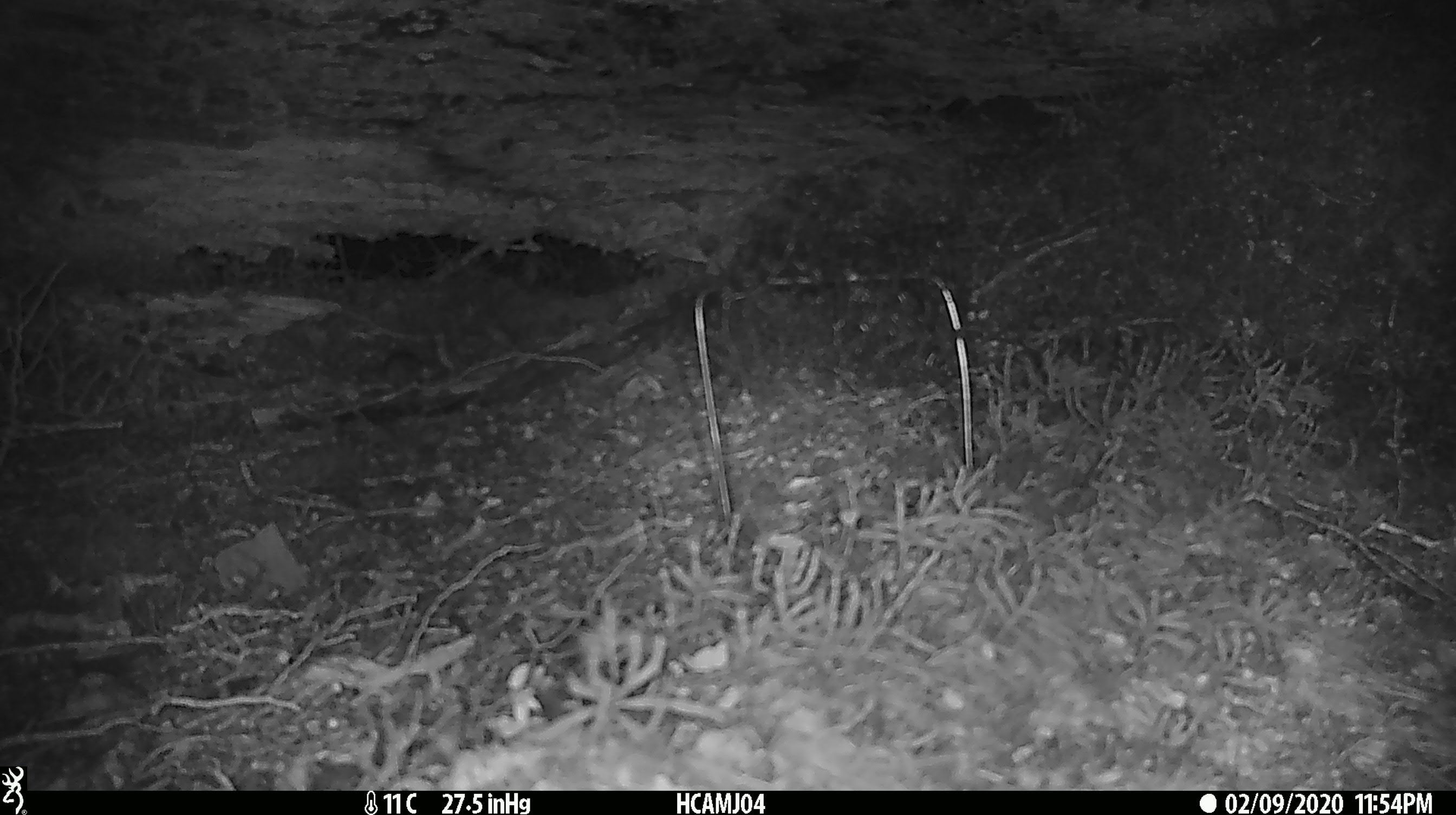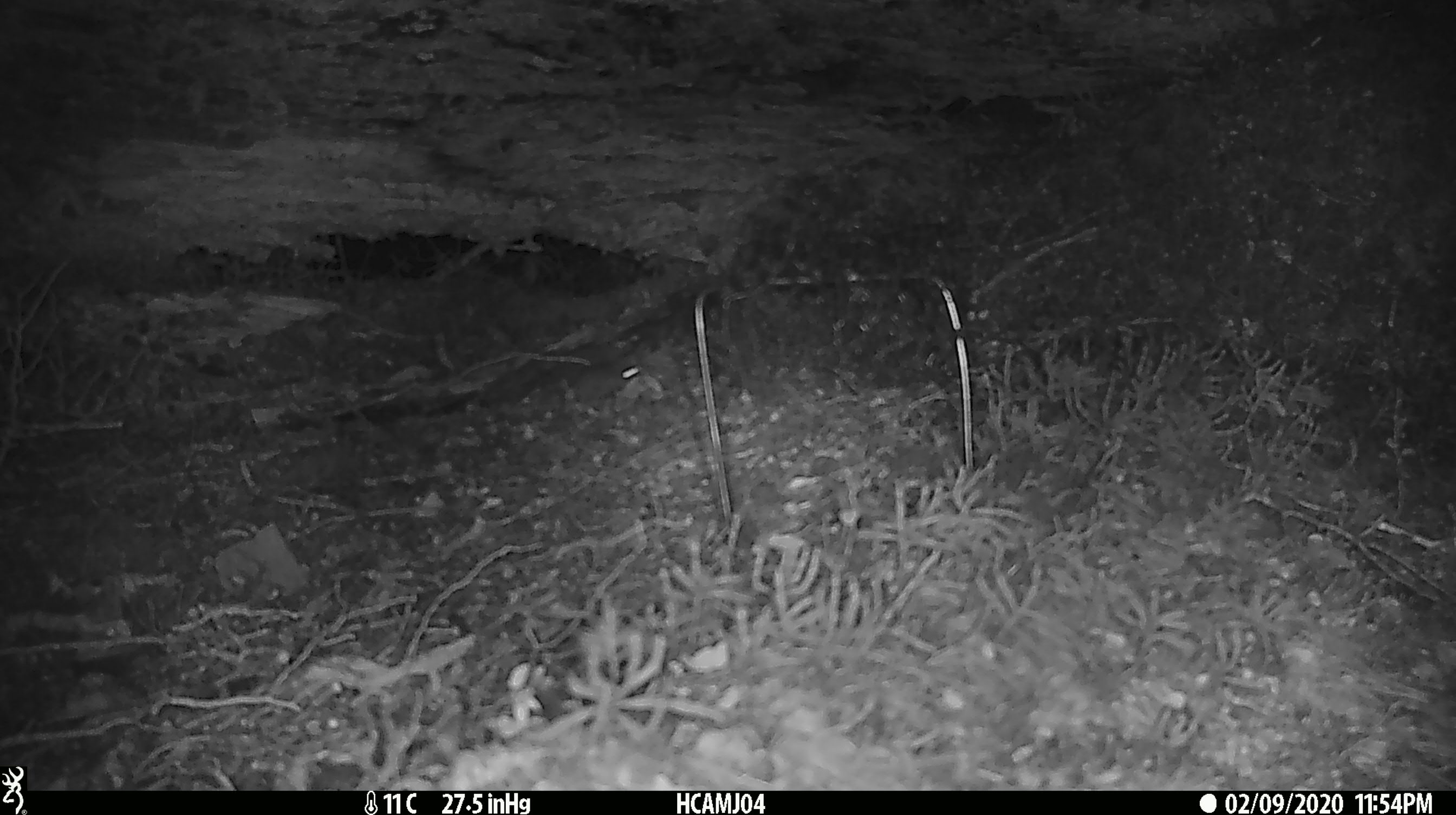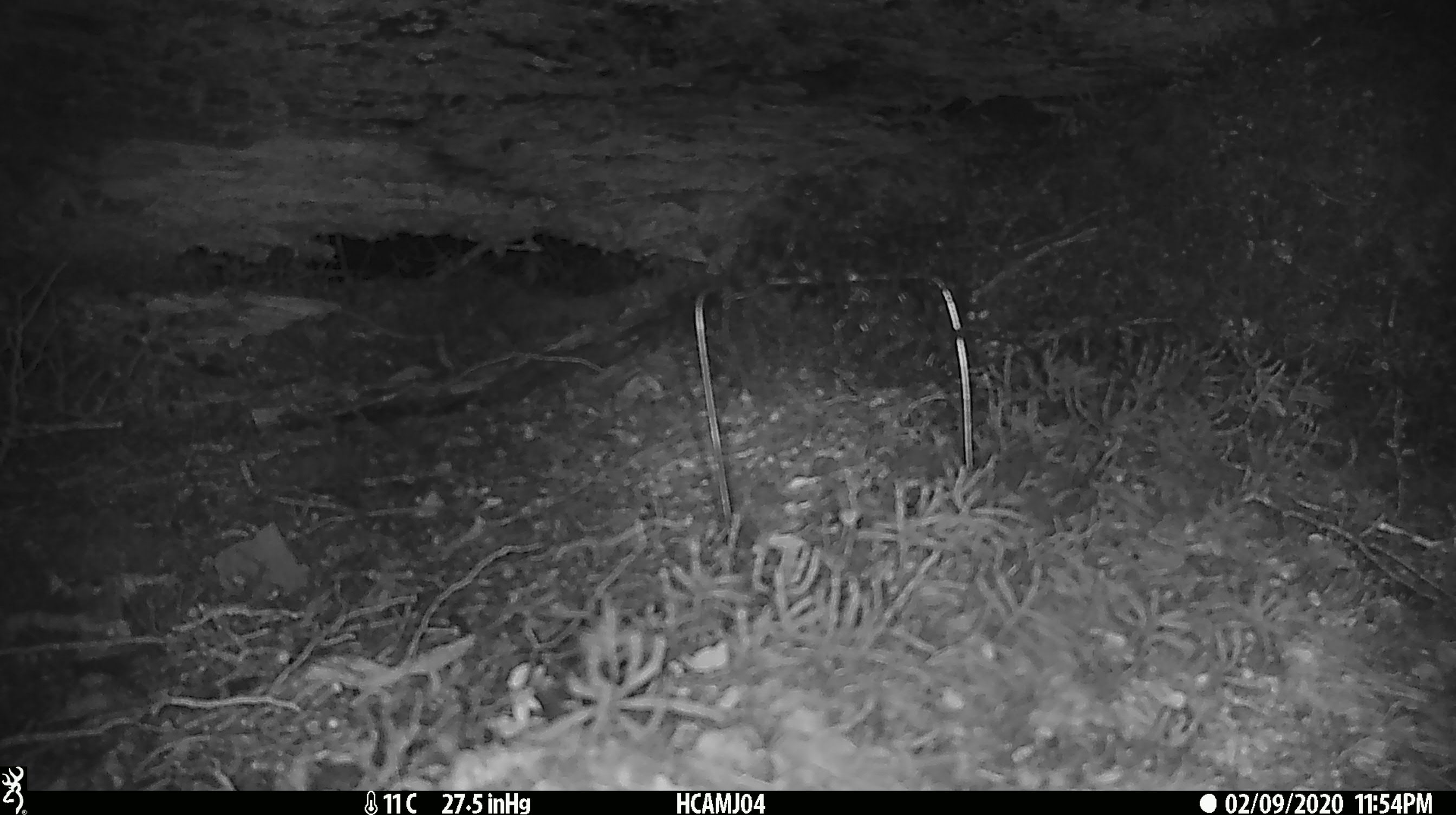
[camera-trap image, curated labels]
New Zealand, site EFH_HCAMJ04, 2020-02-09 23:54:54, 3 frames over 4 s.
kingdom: Animalia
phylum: Chordata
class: Mammalia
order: Rodentia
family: Muridae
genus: Mus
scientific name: Mus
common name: mouse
Mouse (Mus).